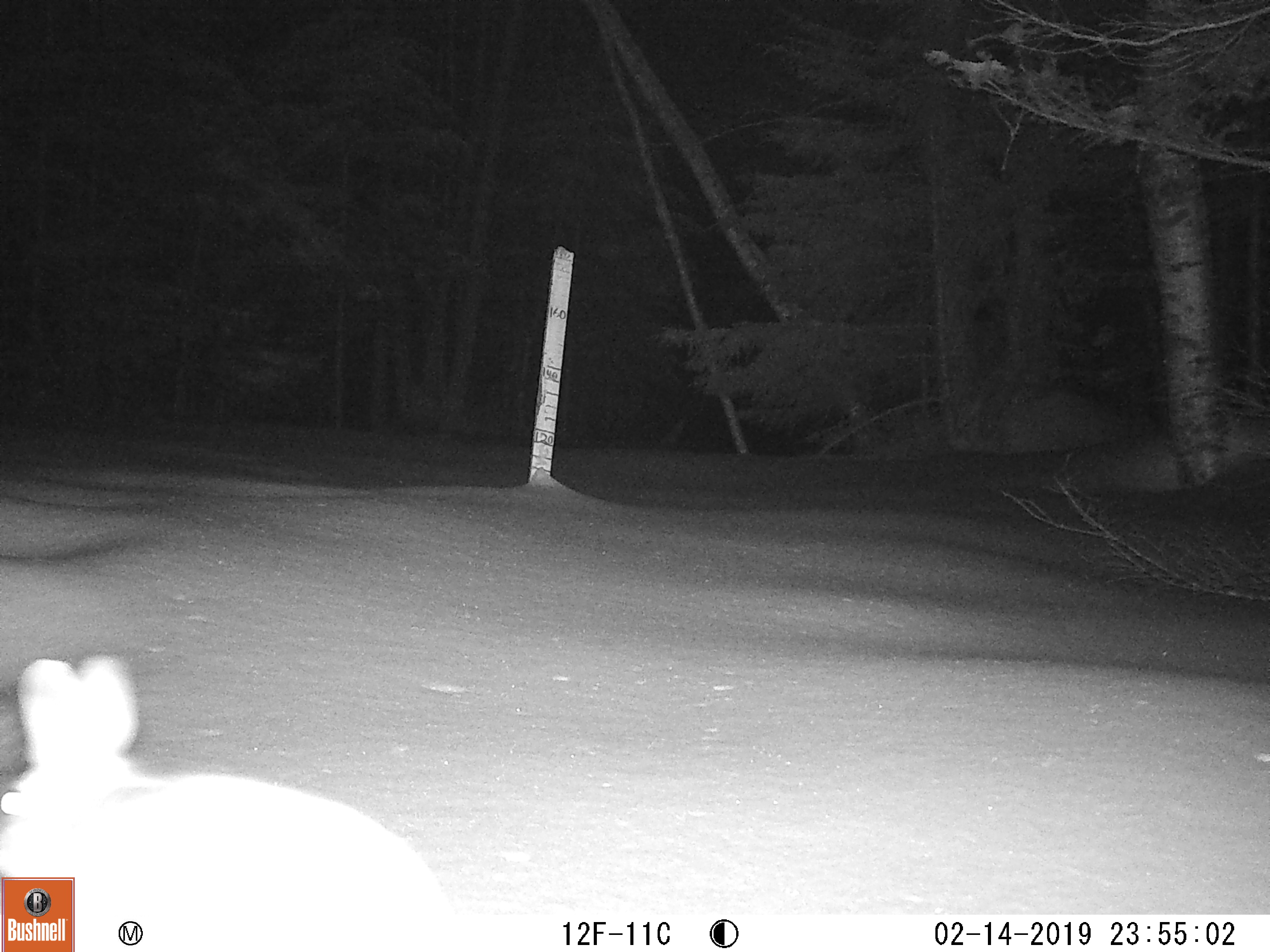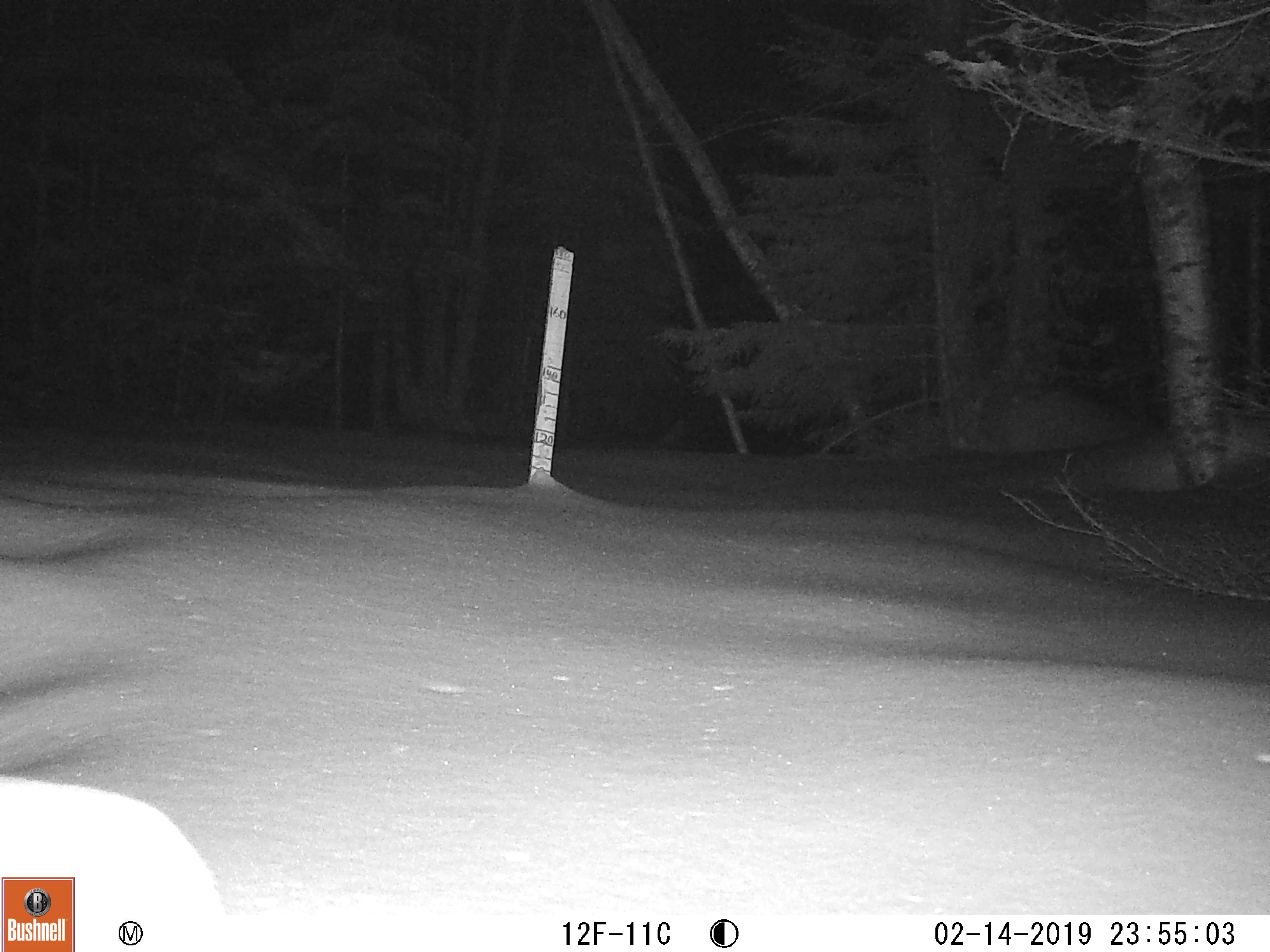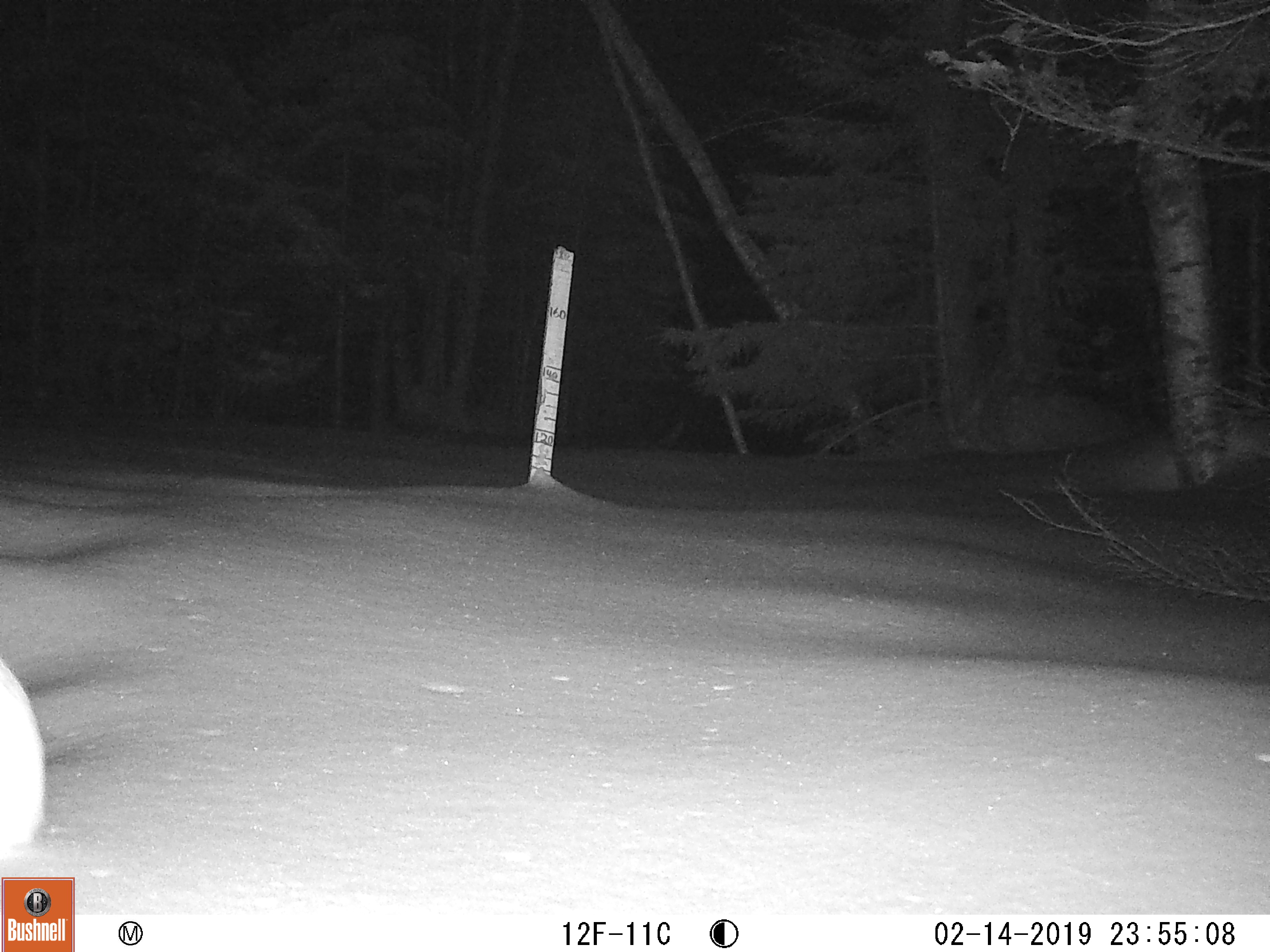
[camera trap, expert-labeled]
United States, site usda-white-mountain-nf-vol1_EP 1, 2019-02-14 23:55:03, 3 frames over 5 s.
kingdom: Animalia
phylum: Chordata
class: Mammalia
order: Lagomorpha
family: Leporidae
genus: Lepus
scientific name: Lepus americanus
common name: snowshoe hare